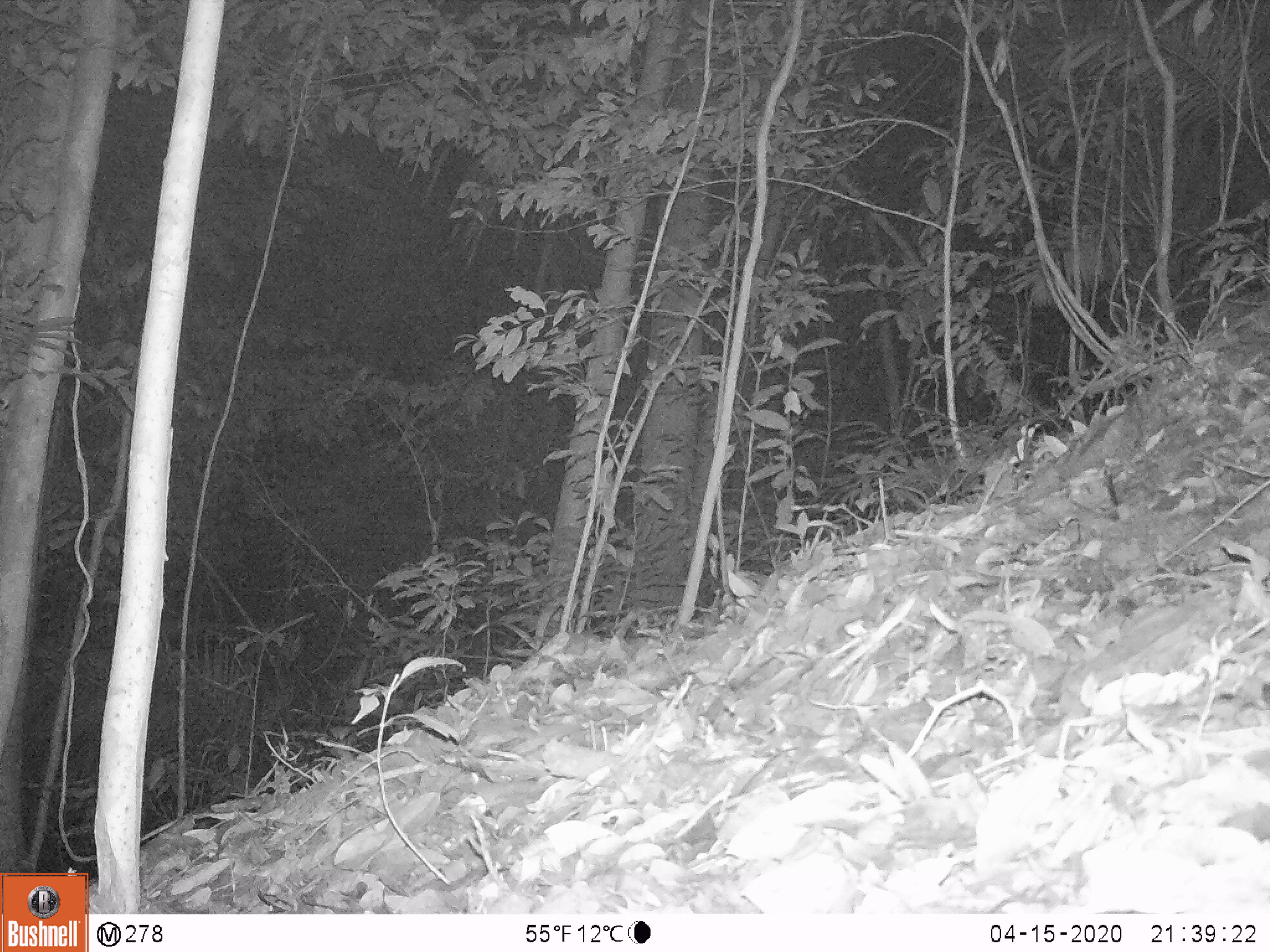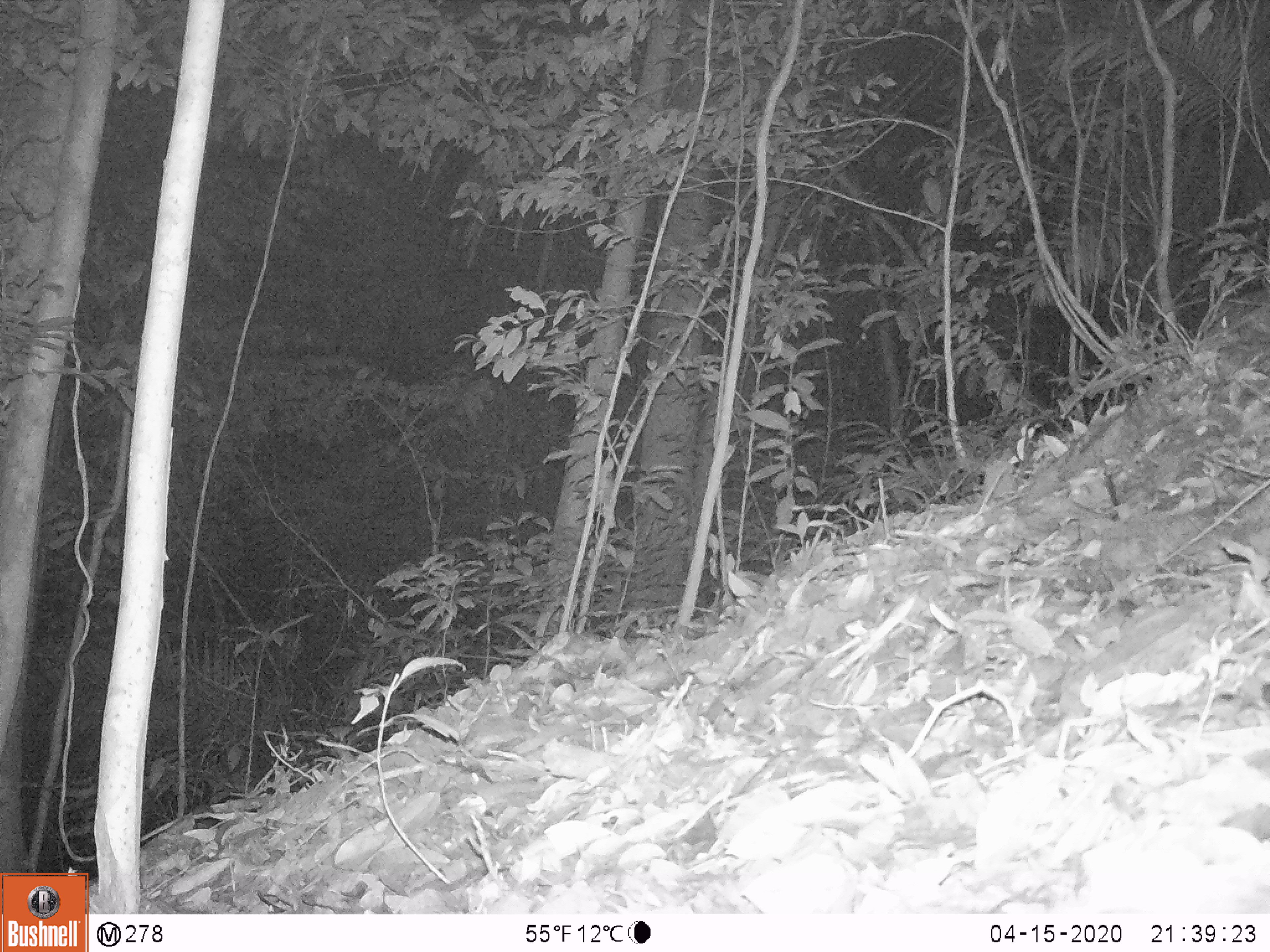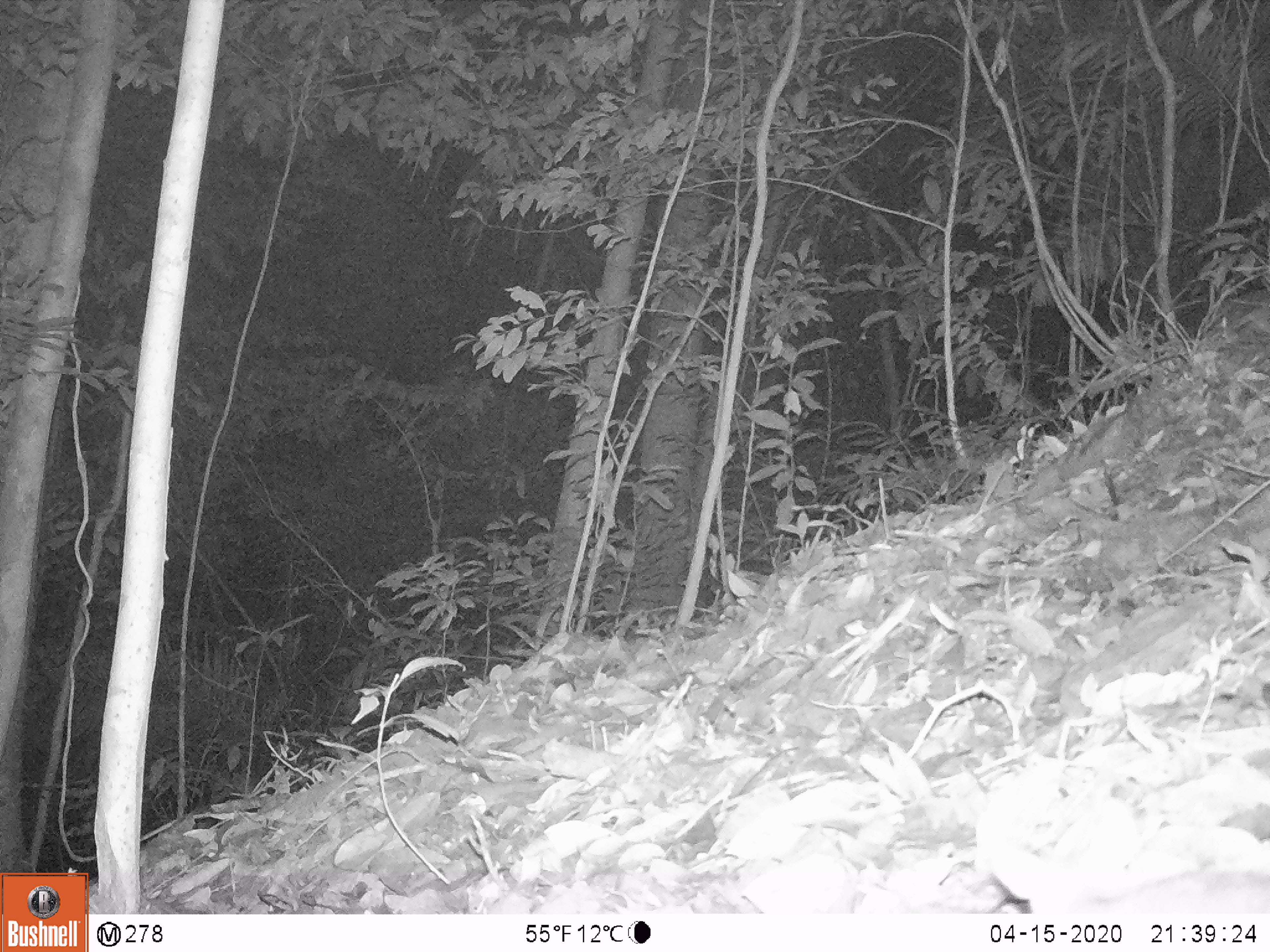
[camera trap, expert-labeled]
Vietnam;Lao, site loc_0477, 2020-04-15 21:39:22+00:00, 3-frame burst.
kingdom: Animalia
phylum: Chordata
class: Mammalia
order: Rodentia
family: Muridae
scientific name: Muridae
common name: old-world mice and rats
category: unidentified murid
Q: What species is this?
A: Unidentified murid (old-world mice and rats) (Muridae).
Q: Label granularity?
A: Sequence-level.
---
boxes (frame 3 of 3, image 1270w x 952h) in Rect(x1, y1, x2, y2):
unidentified murid: Rect(1052, 867, 1270, 914)